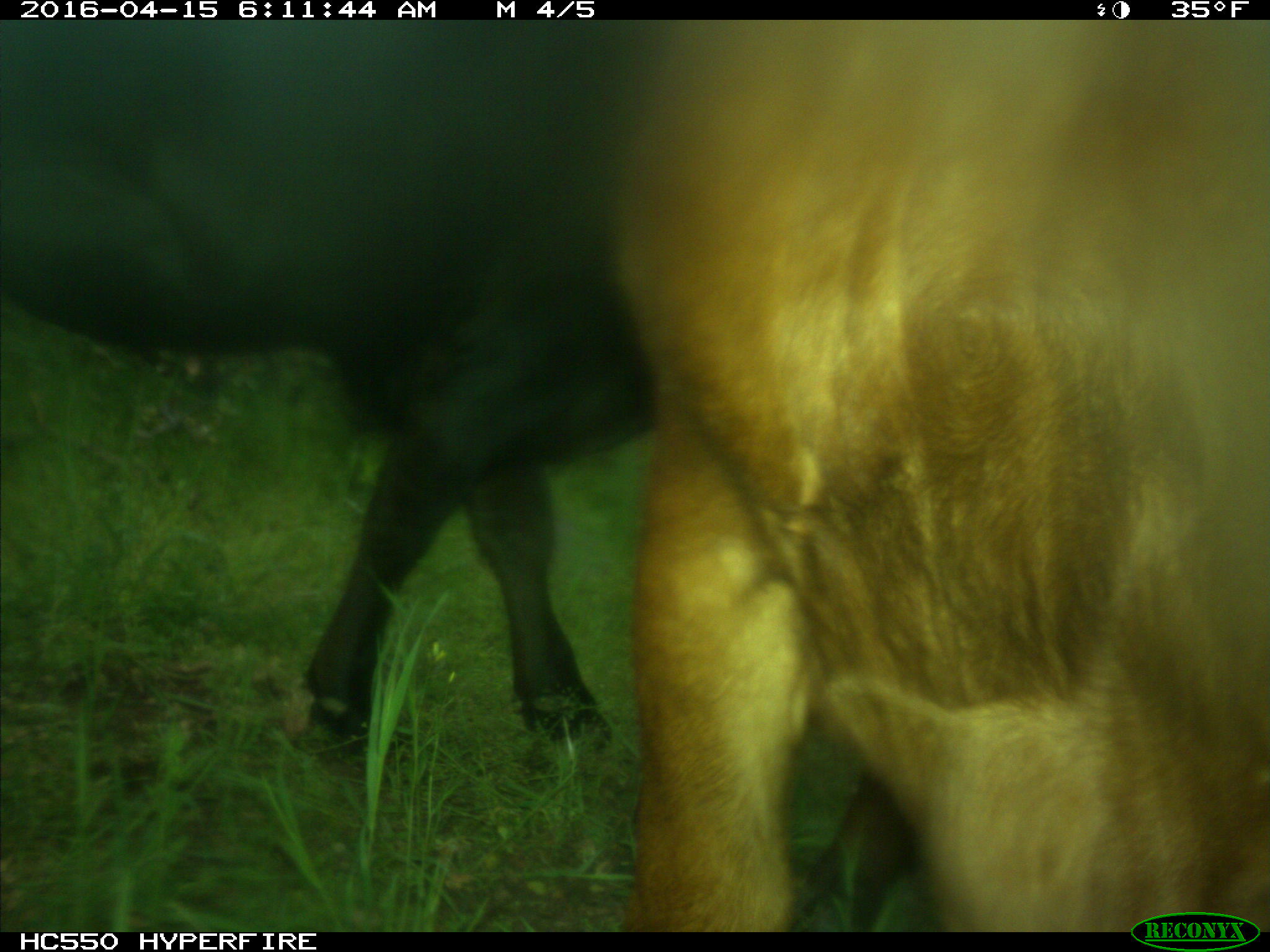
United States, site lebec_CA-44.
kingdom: Animalia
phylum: Chordata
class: Mammalia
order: Artiodactyla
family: Bovidae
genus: Bos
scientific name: Bos taurus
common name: domestic cow